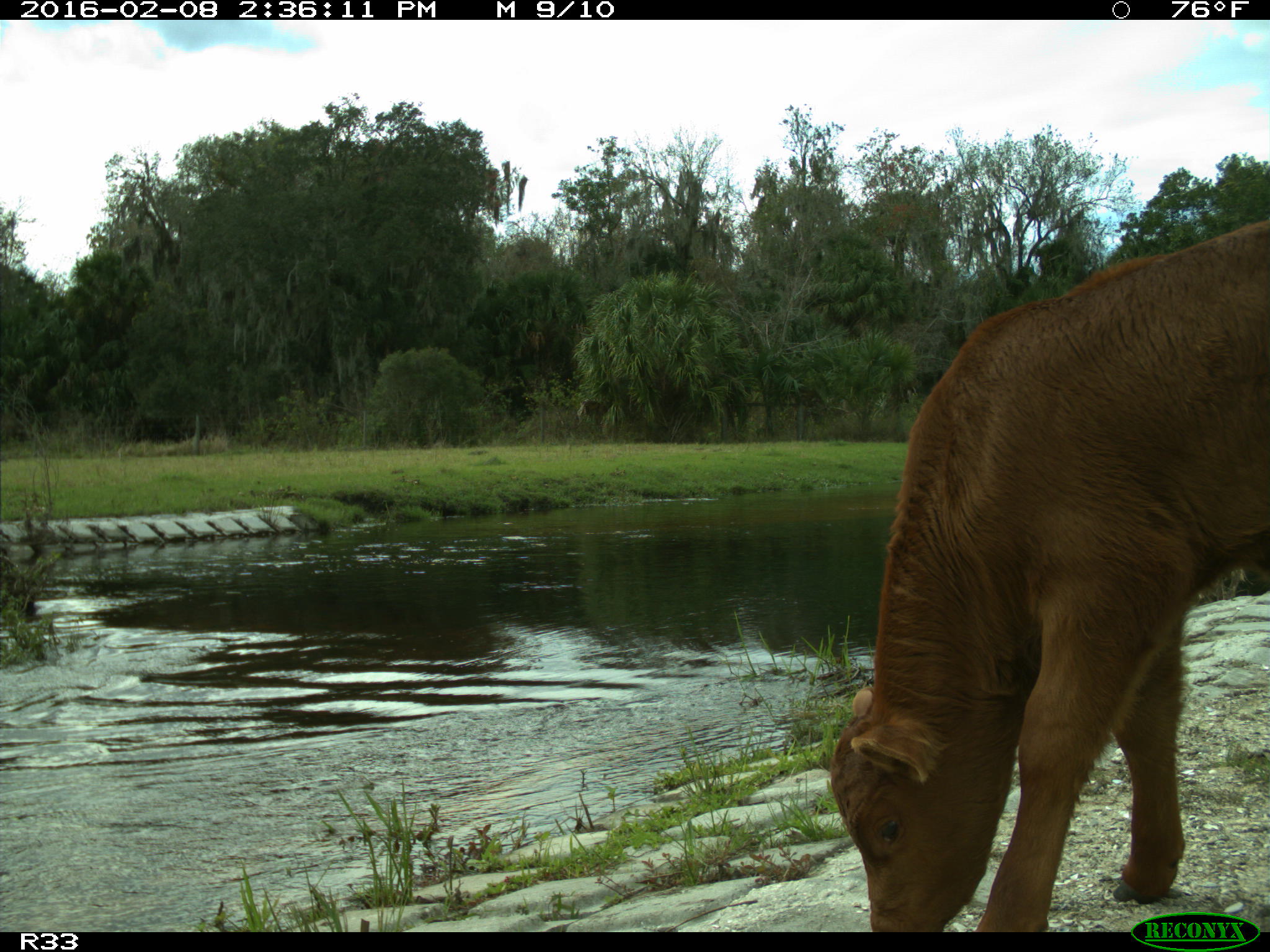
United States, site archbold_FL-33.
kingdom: Animalia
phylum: Chordata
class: Mammalia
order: Artiodactyla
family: Bovidae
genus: Bos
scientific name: Bos taurus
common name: domestic cow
Bos taurus (domestic cow).